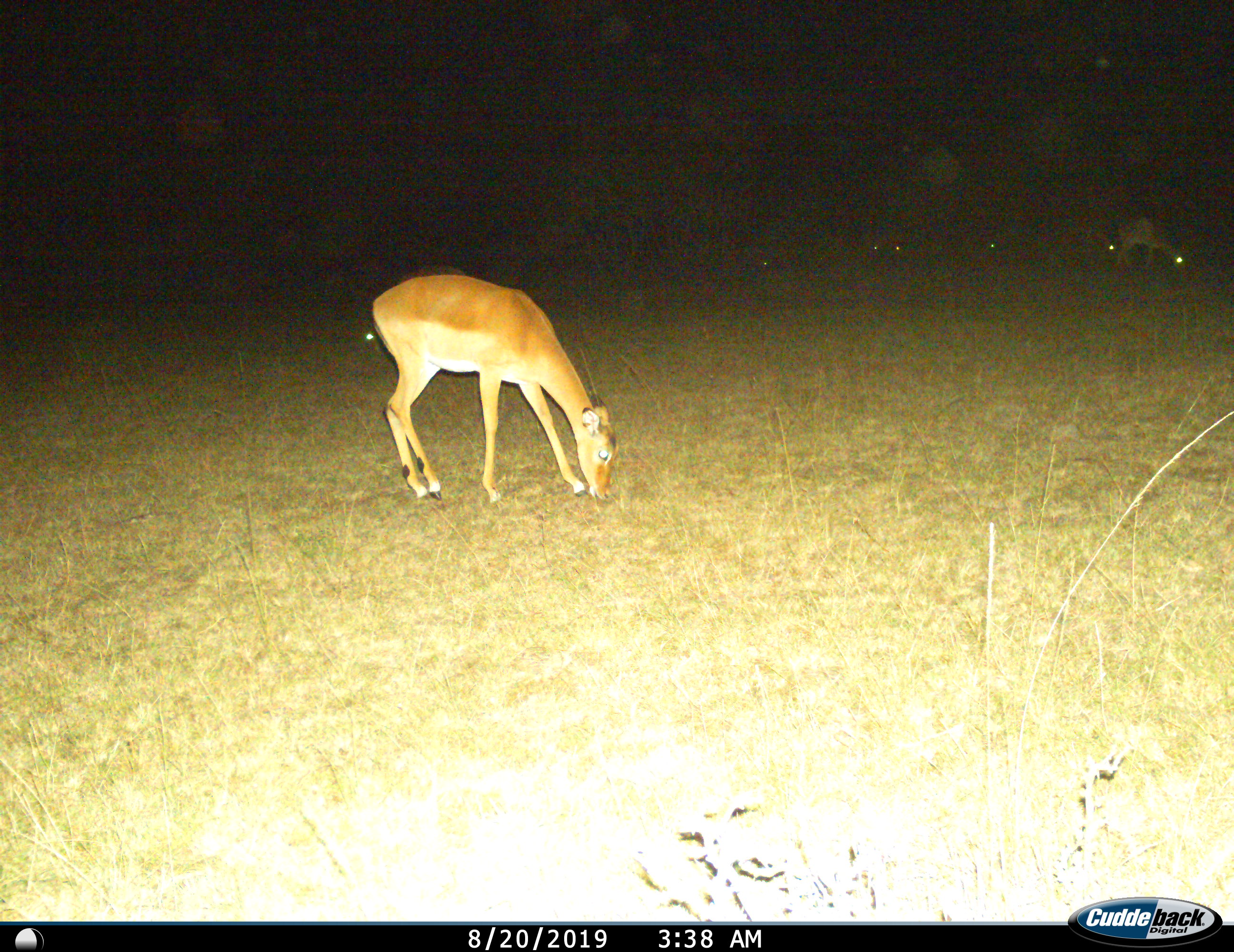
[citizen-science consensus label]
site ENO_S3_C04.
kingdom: Animalia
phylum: Chordata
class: Mammalia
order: Artiodactyla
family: Bovidae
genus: Aepyceros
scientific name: Aepyceros melampus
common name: impala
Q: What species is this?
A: Impala (Aepyceros melampus).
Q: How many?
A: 2.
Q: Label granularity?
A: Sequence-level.